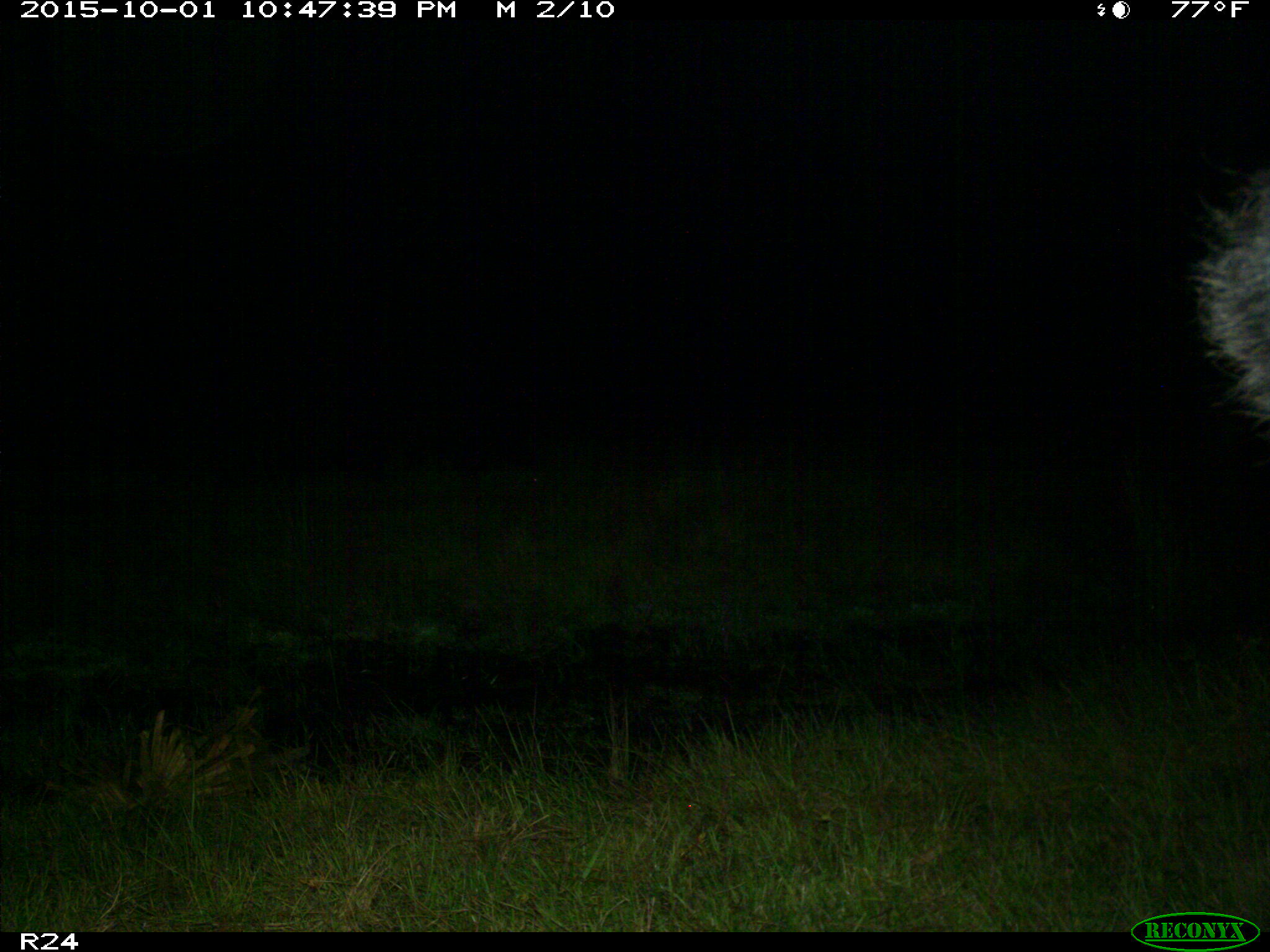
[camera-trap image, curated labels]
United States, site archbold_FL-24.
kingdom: Animalia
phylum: Chordata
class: Mammalia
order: Artiodactyla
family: Bovidae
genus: Bos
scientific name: Bos taurus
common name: domestic cow